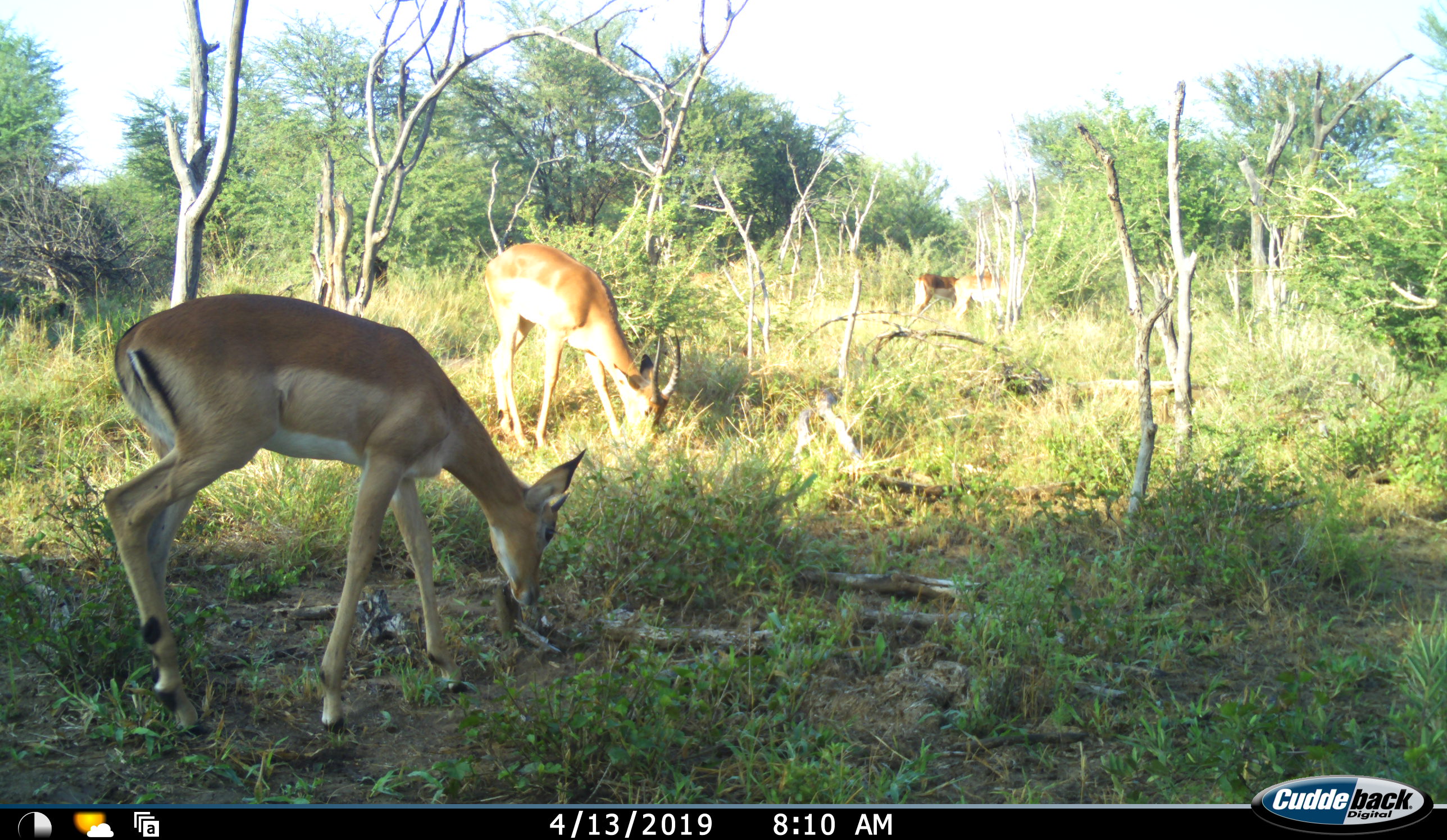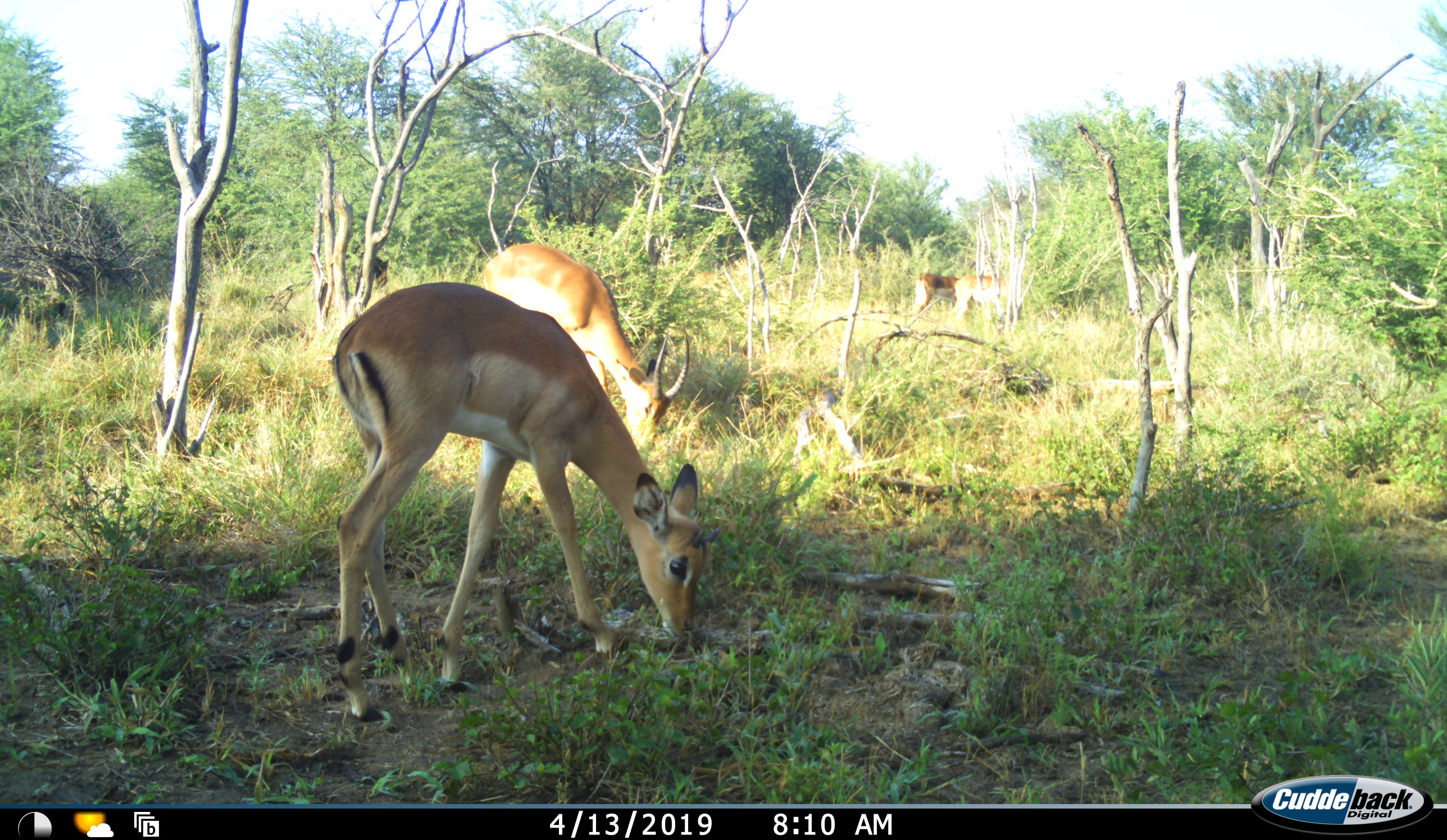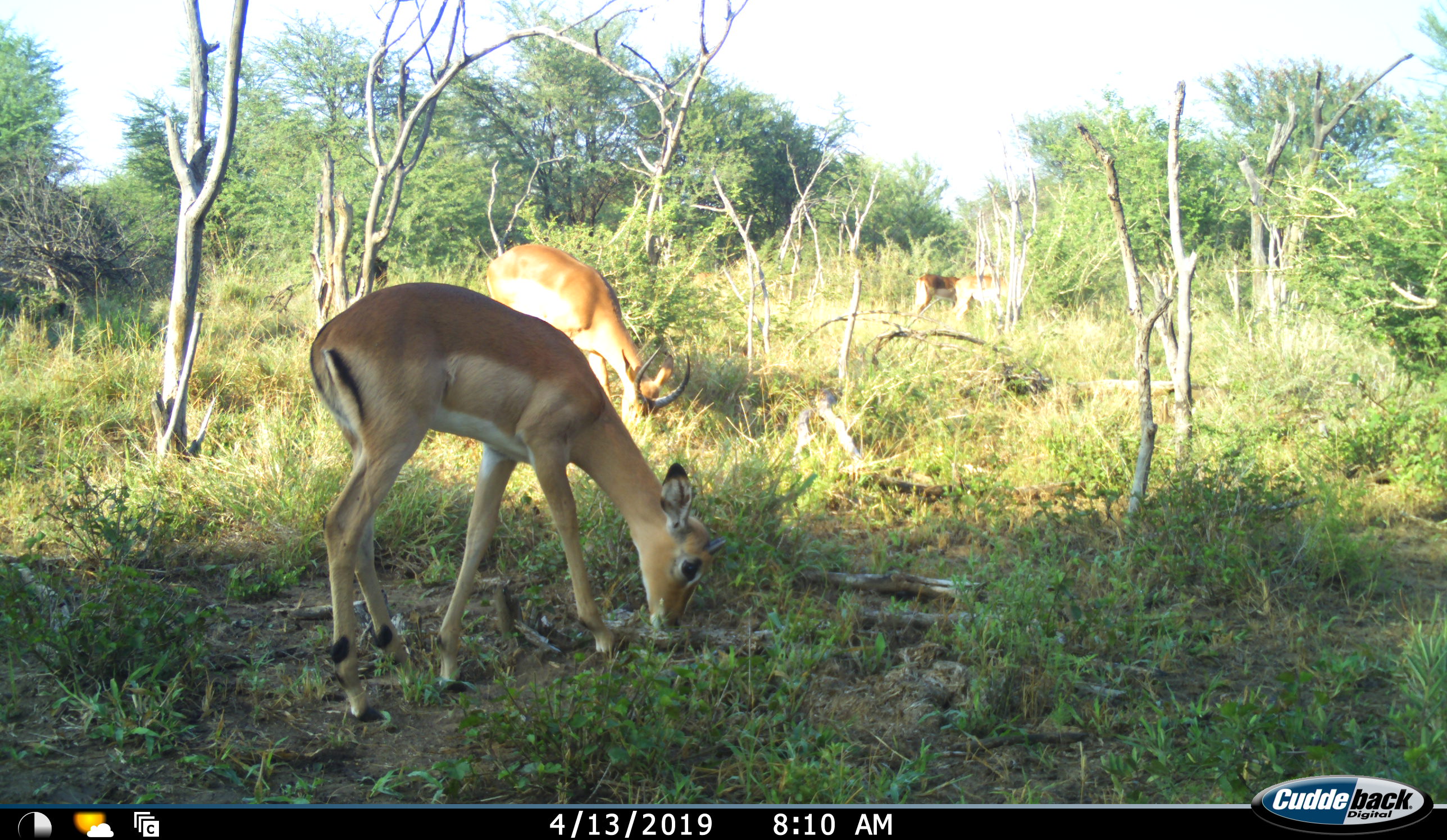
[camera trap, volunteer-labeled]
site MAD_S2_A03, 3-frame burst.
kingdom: Animalia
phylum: Chordata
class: Mammalia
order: Artiodactyla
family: Bovidae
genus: Aepyceros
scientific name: Aepyceros melampus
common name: impala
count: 4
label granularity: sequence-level